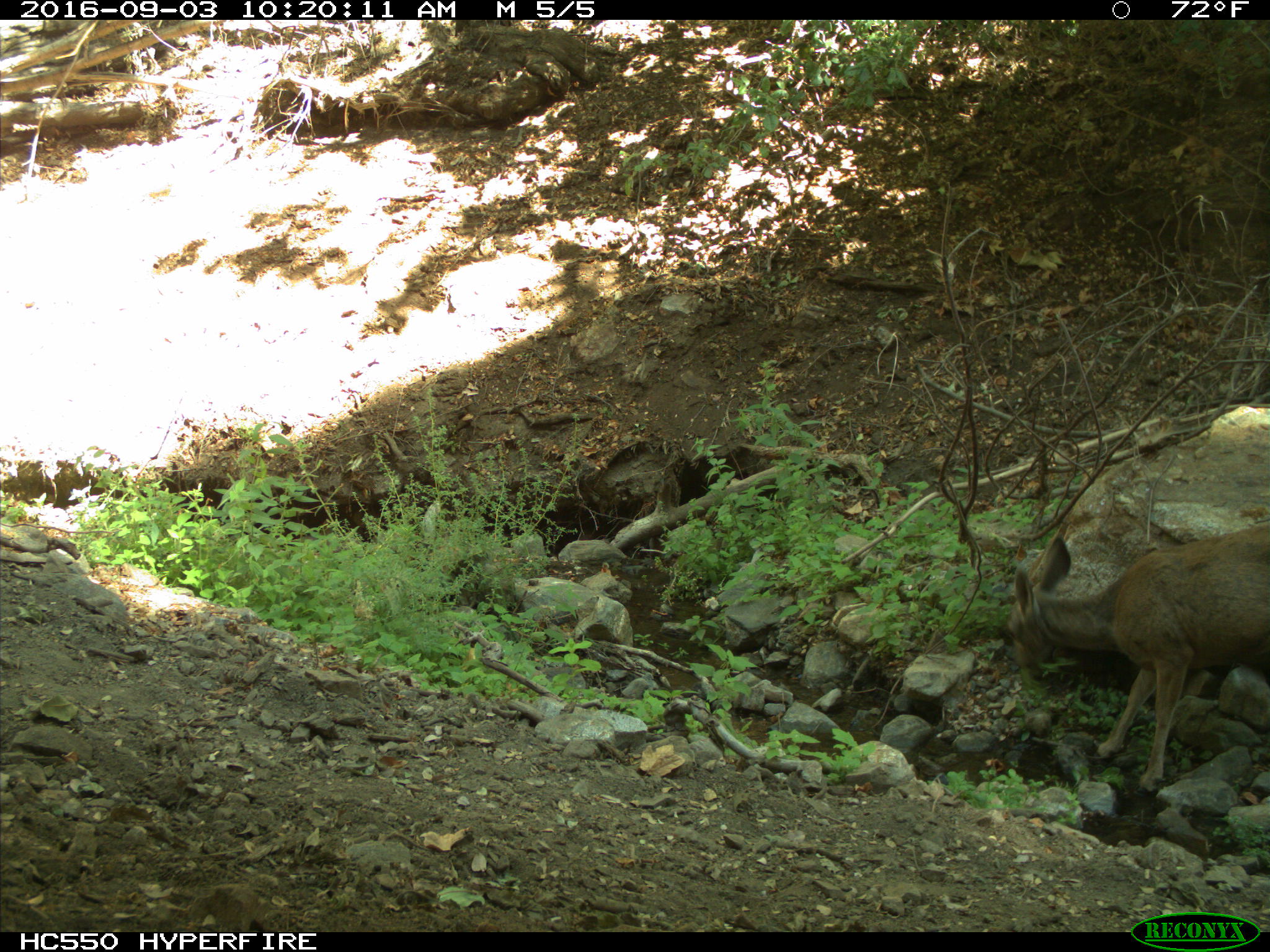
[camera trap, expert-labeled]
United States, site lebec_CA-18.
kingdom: Animalia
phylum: Chordata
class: Mammalia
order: Artiodactyla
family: Cervidae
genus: Odocoileus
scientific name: Odocoileus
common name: deer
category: unidentified deer